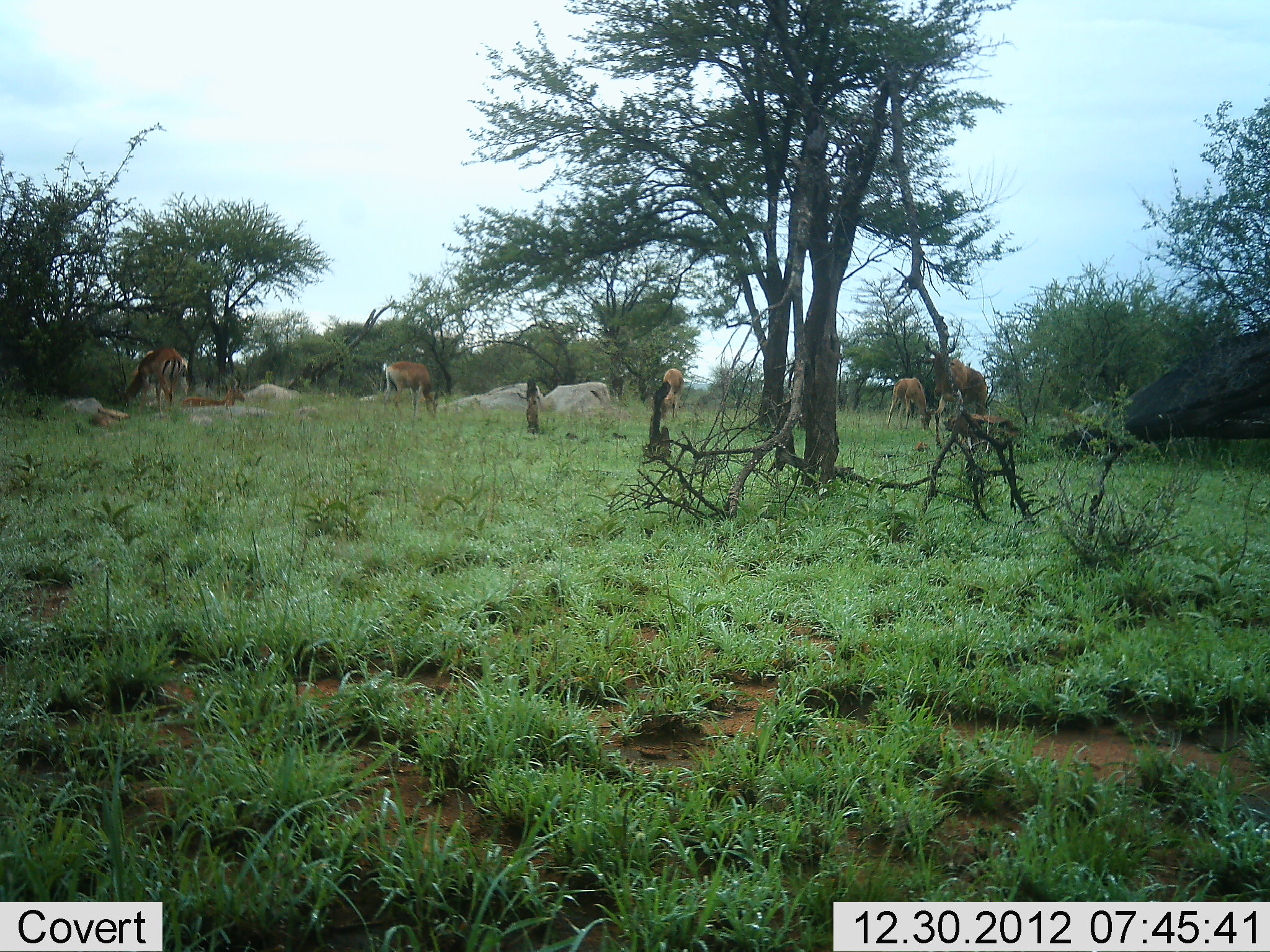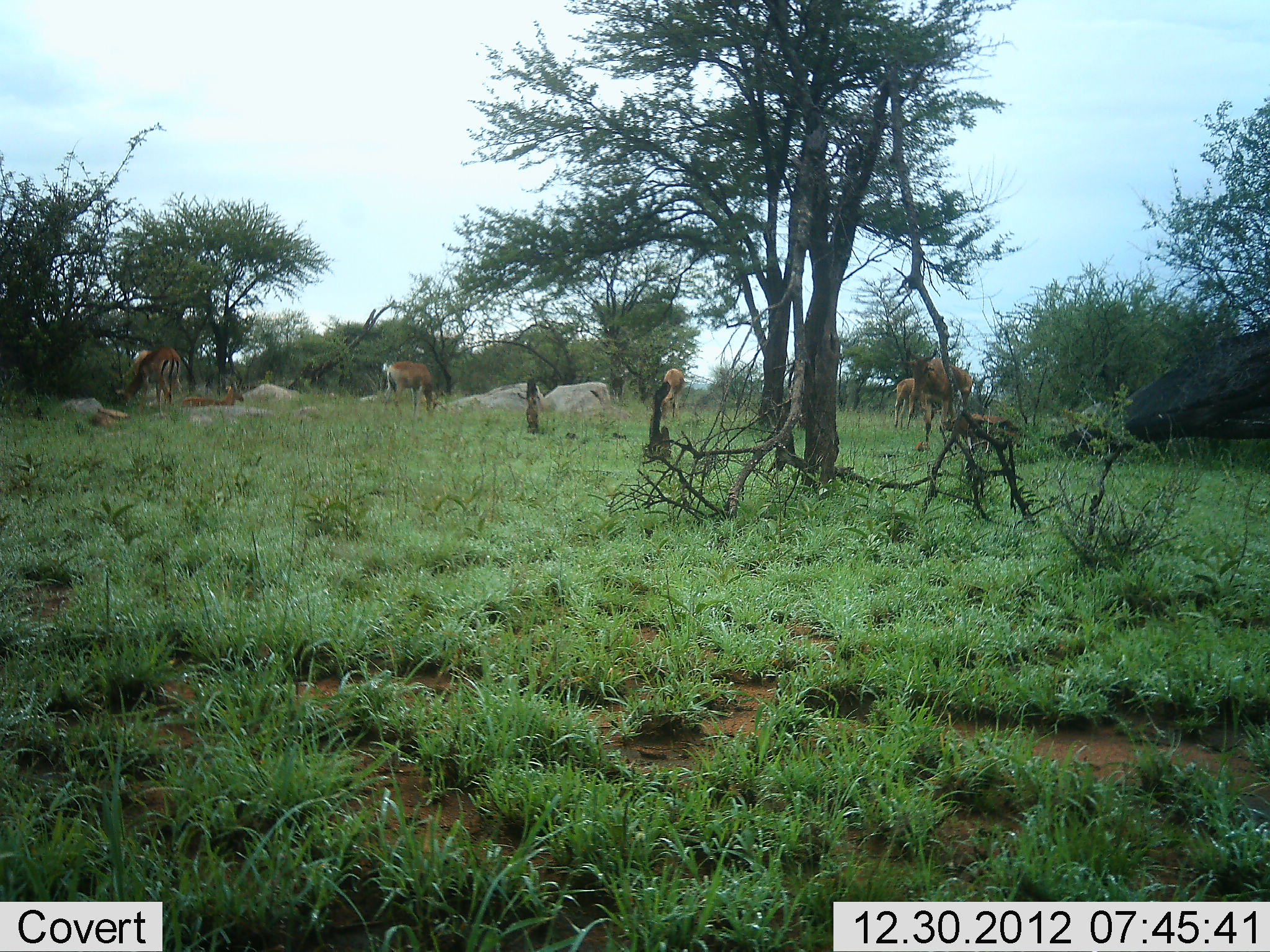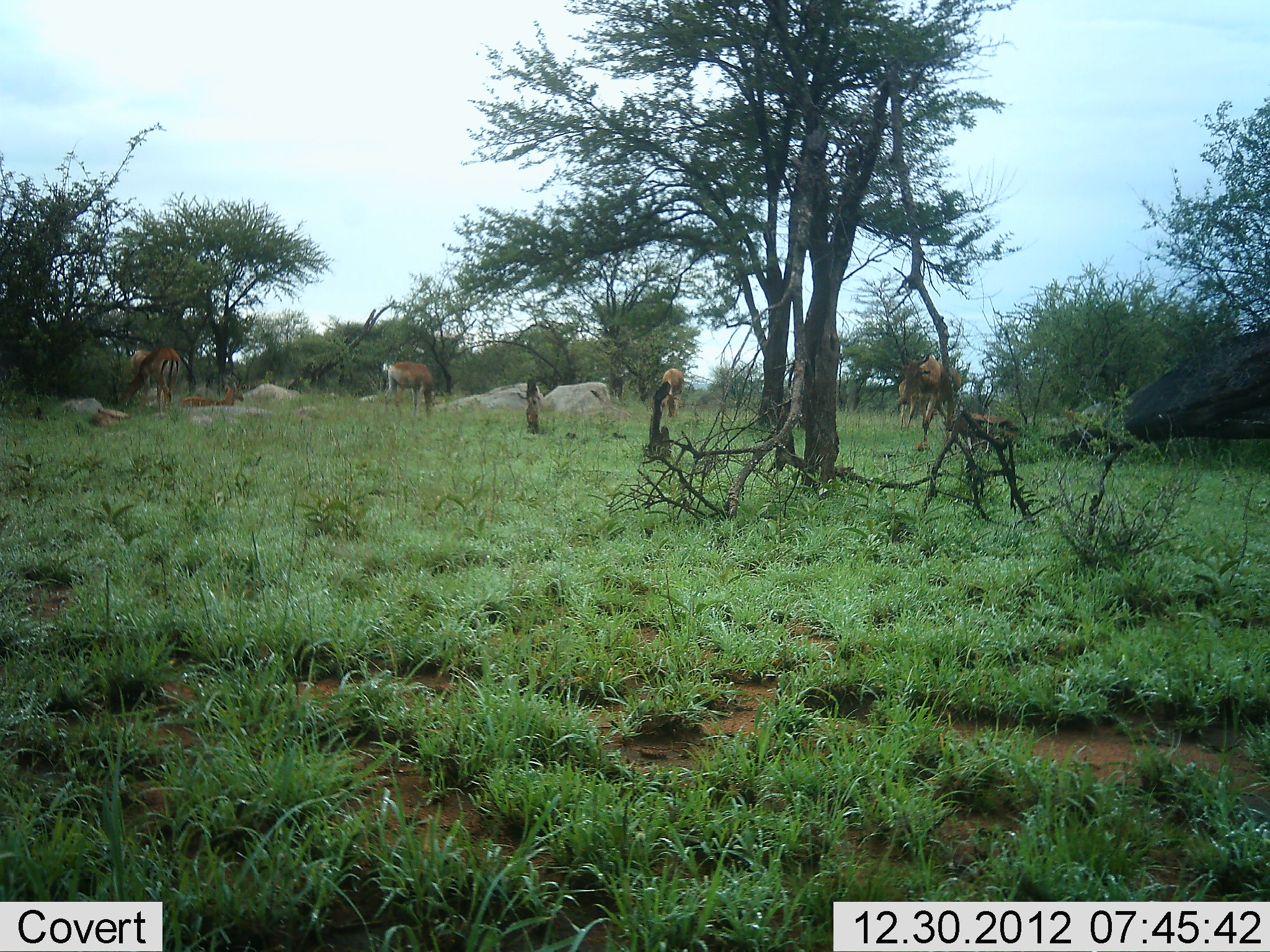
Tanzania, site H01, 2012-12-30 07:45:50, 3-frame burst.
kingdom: Animalia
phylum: Chordata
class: Mammalia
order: Artiodactyla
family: Bovidae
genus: Aepyceros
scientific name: Aepyceros melampus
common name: impala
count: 6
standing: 21%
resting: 43%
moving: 29%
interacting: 7%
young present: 7%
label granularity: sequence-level